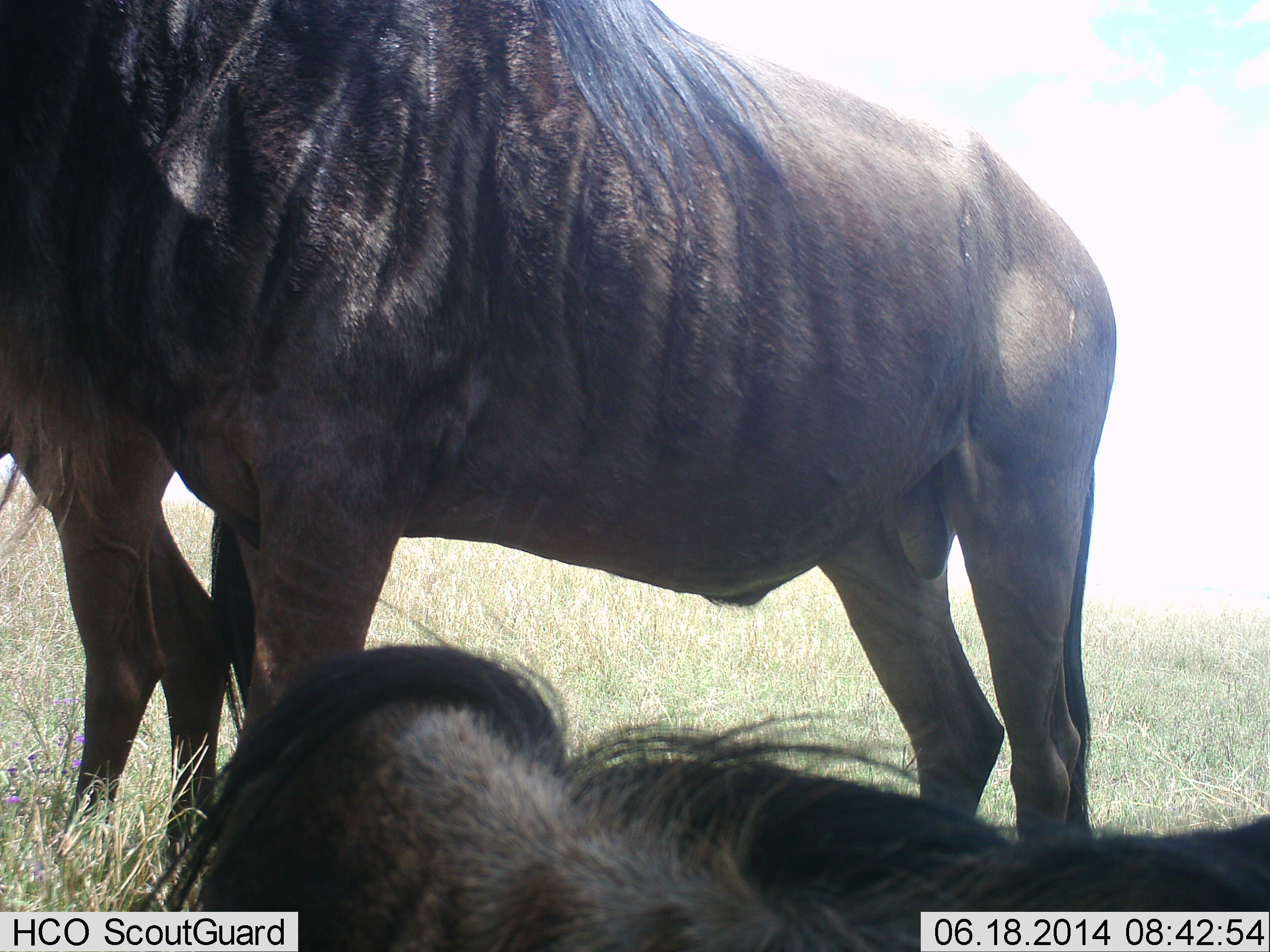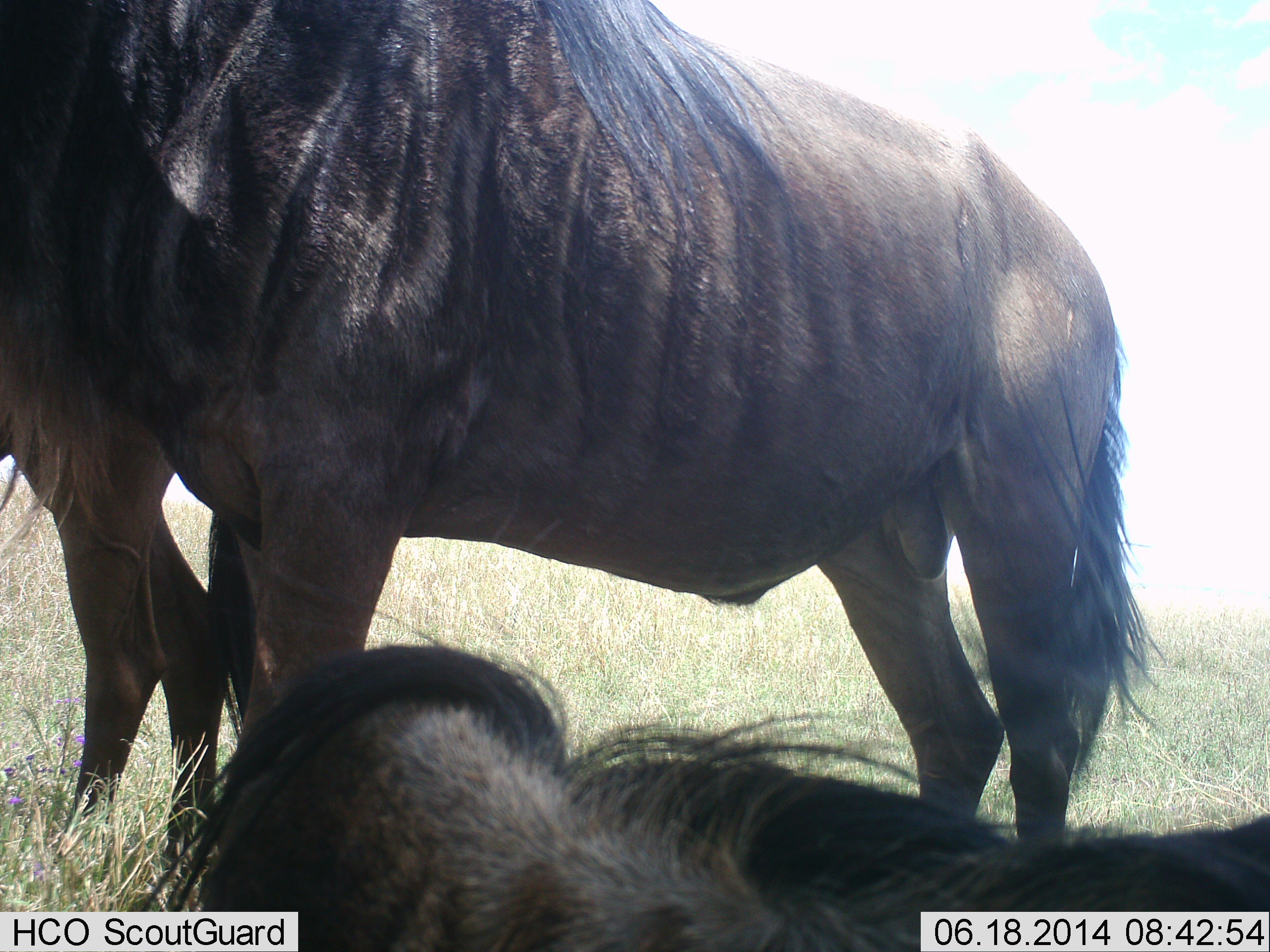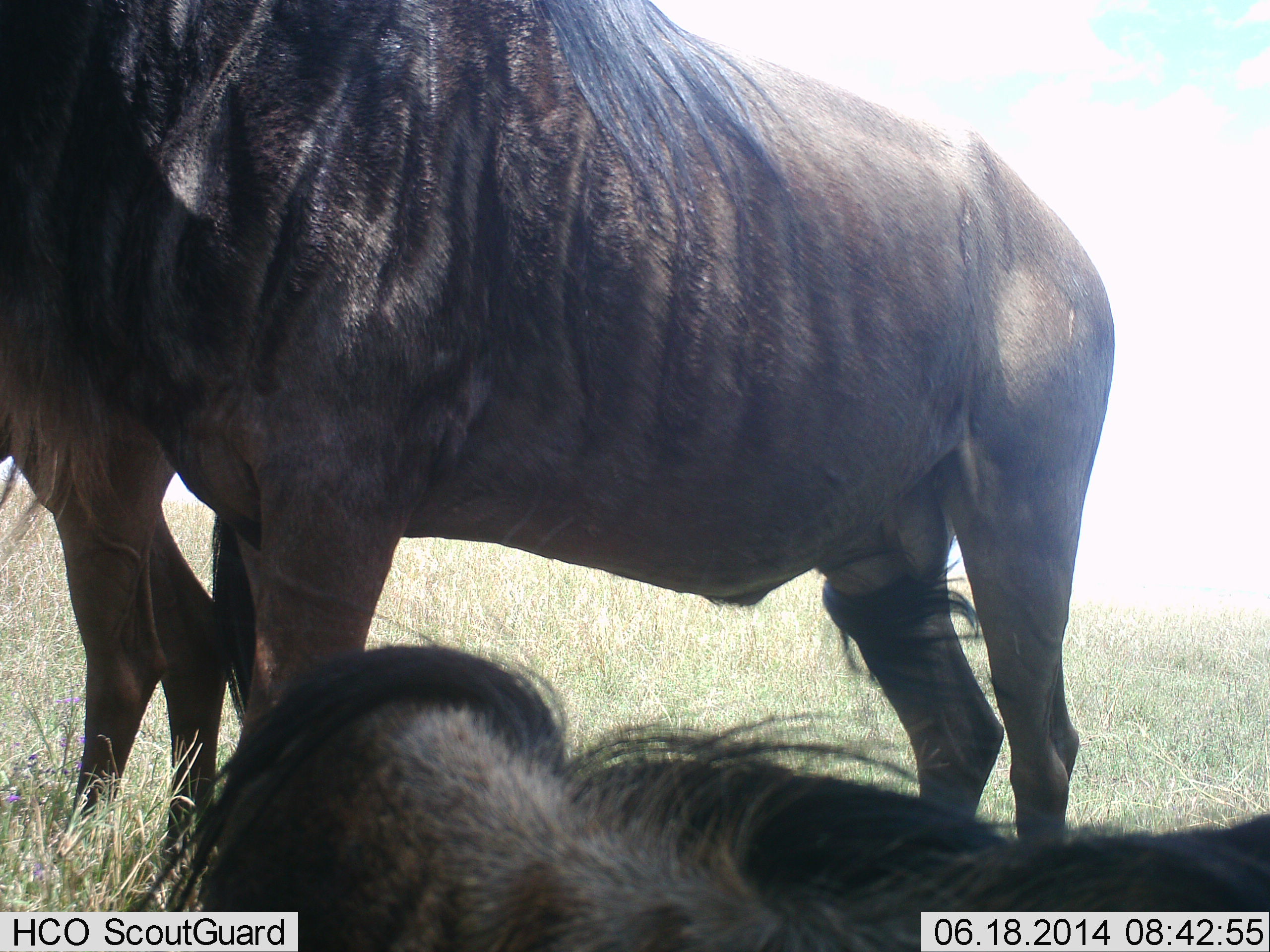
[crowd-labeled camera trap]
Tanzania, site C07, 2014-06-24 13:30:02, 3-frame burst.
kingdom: Animalia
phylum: Chordata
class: Mammalia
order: Artiodactyla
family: Bovidae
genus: Connochaetes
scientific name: Connochaetes taurinus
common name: blue wildebeest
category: wildebeest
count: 3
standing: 80%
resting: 100%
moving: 0%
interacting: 10%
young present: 0%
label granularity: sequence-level